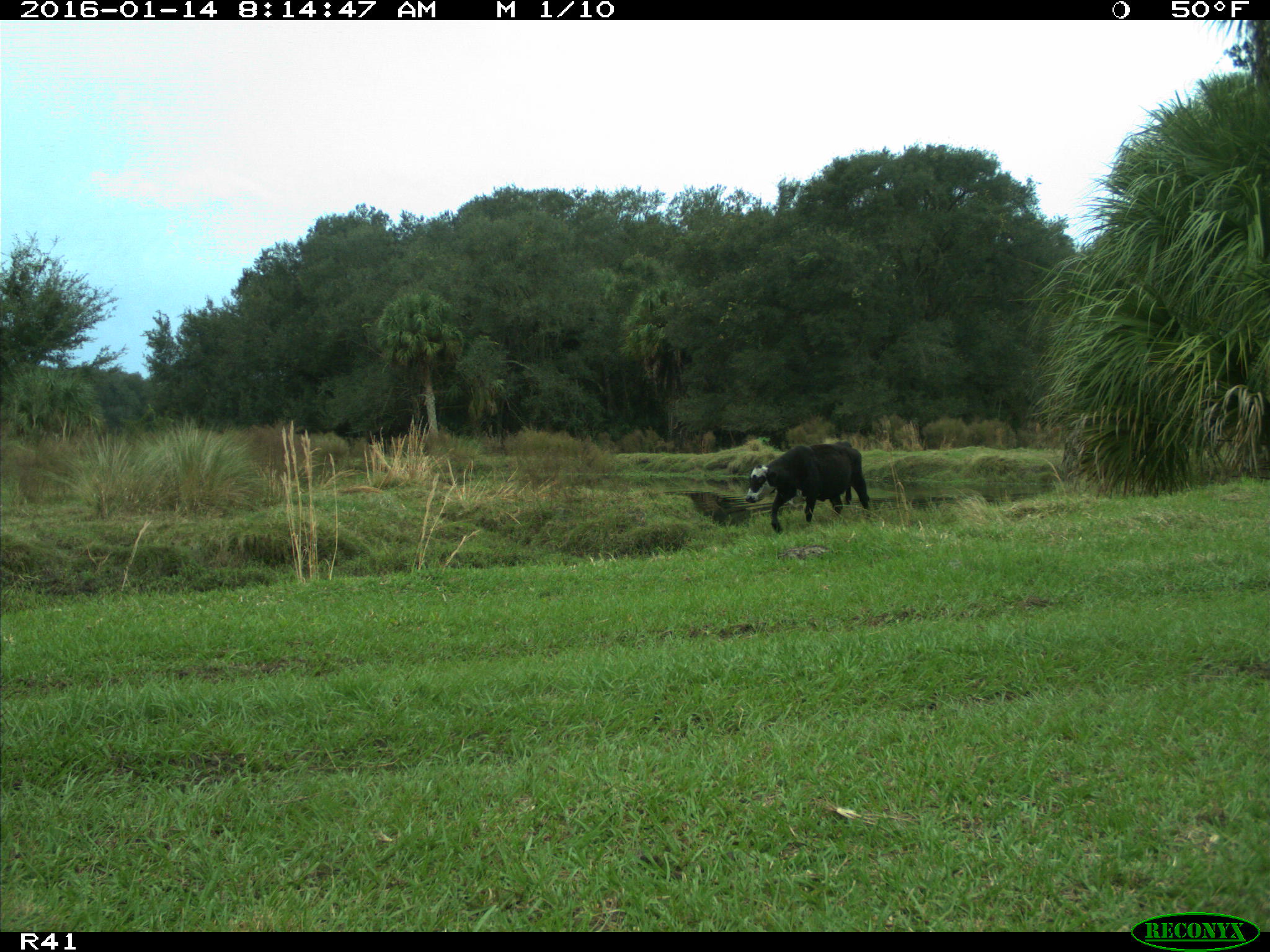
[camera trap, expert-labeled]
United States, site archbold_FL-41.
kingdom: Animalia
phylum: Chordata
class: Mammalia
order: Artiodactyla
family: Bovidae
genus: Bos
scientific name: Bos taurus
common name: domestic cow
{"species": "Bos taurus (domestic cow)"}